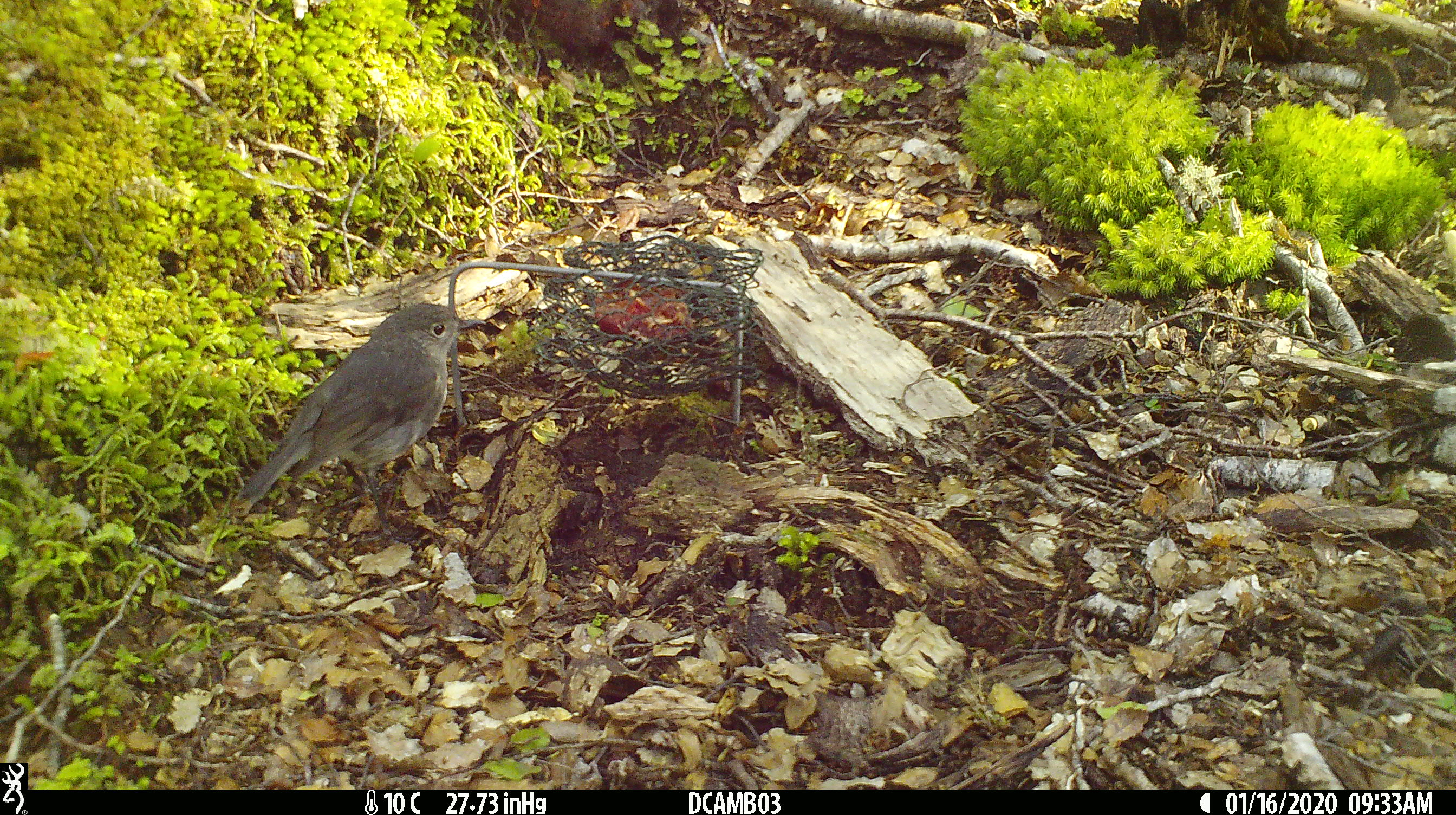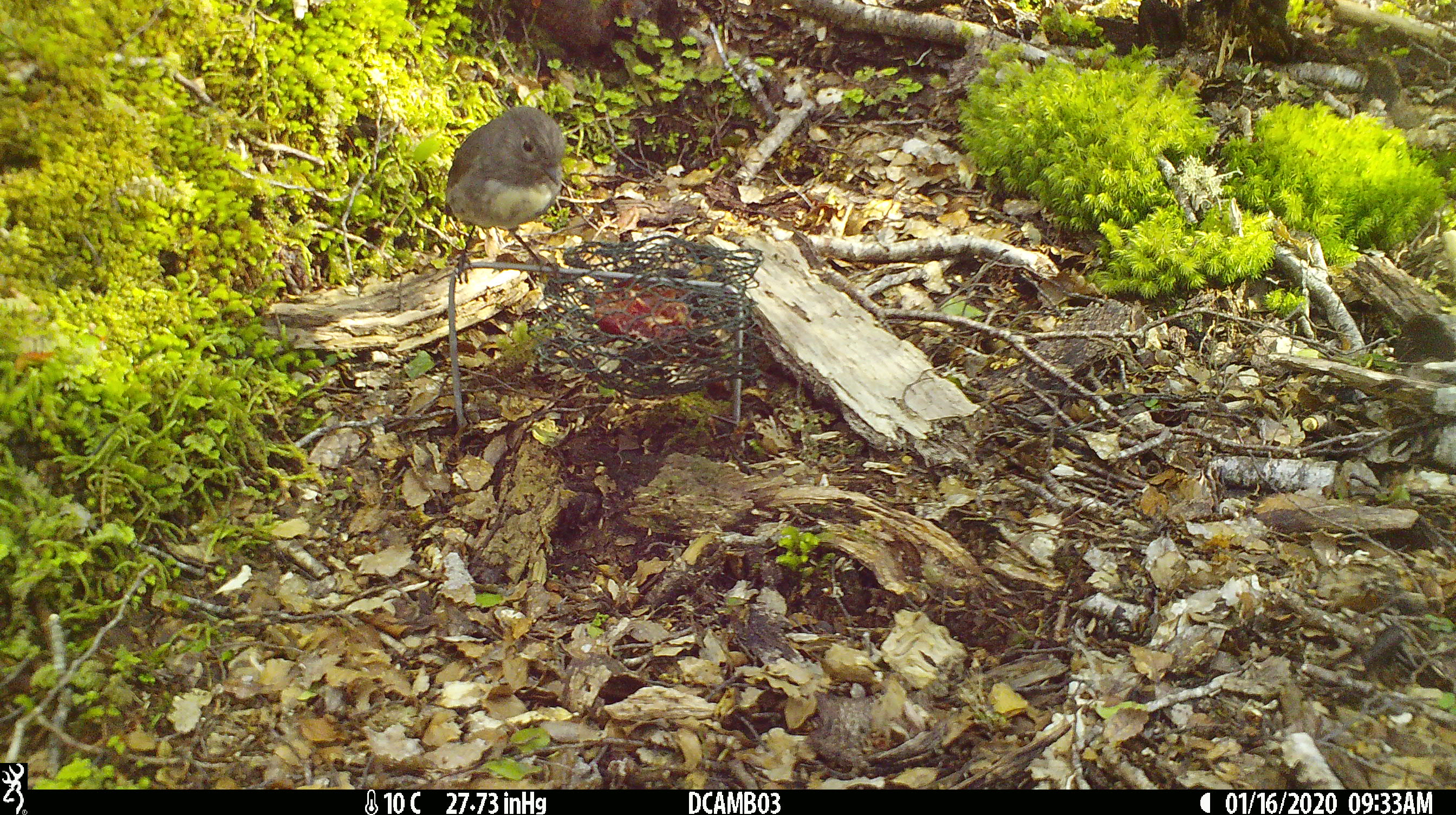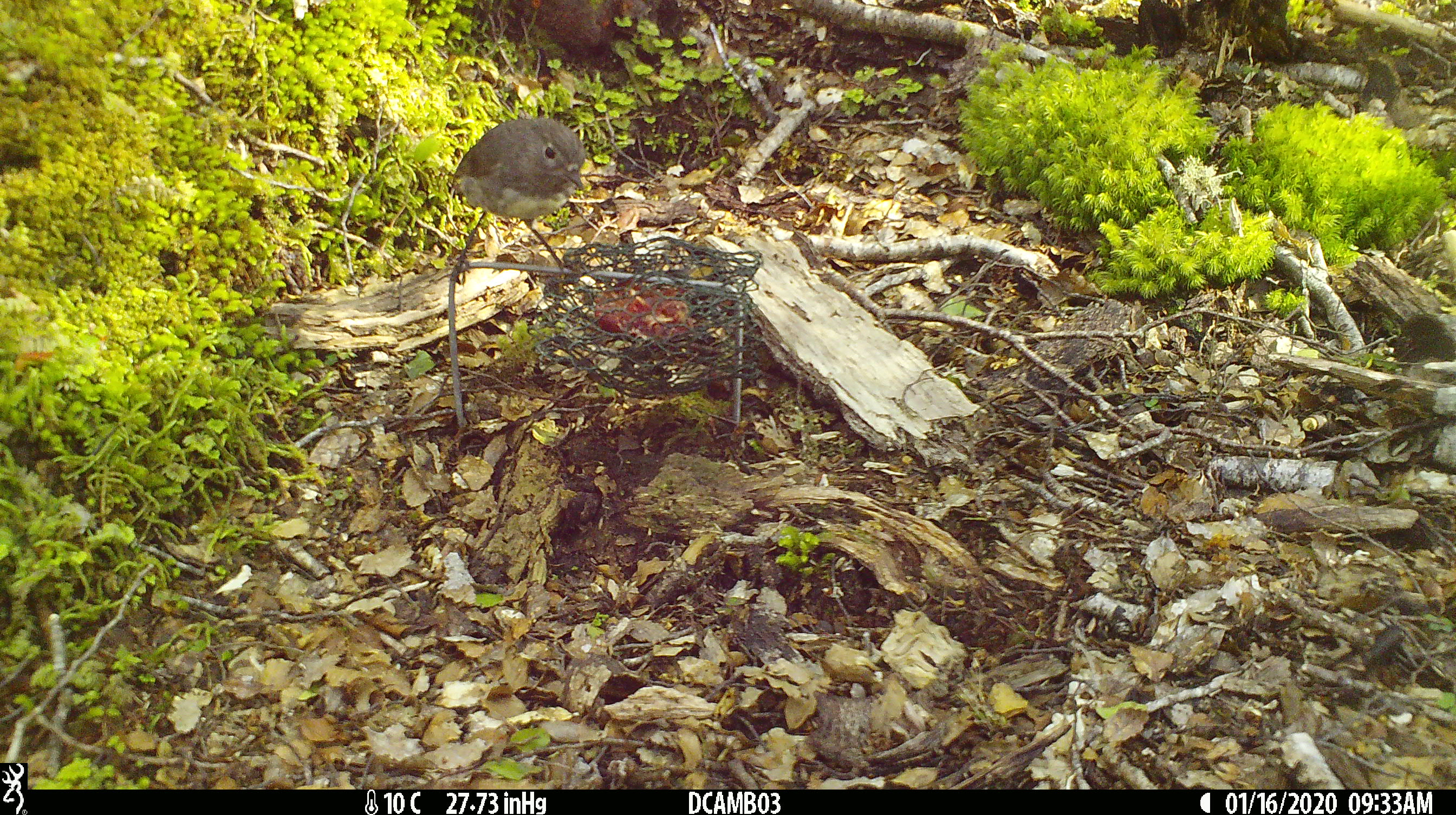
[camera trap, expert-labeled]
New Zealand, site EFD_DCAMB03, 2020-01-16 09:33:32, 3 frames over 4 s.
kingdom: Animalia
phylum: Chordata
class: Aves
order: Passeriformes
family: Petroicidae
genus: Petroica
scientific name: Petroica australis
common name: new zealand robin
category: robin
Robin (new zealand robin) (Petroica australis).